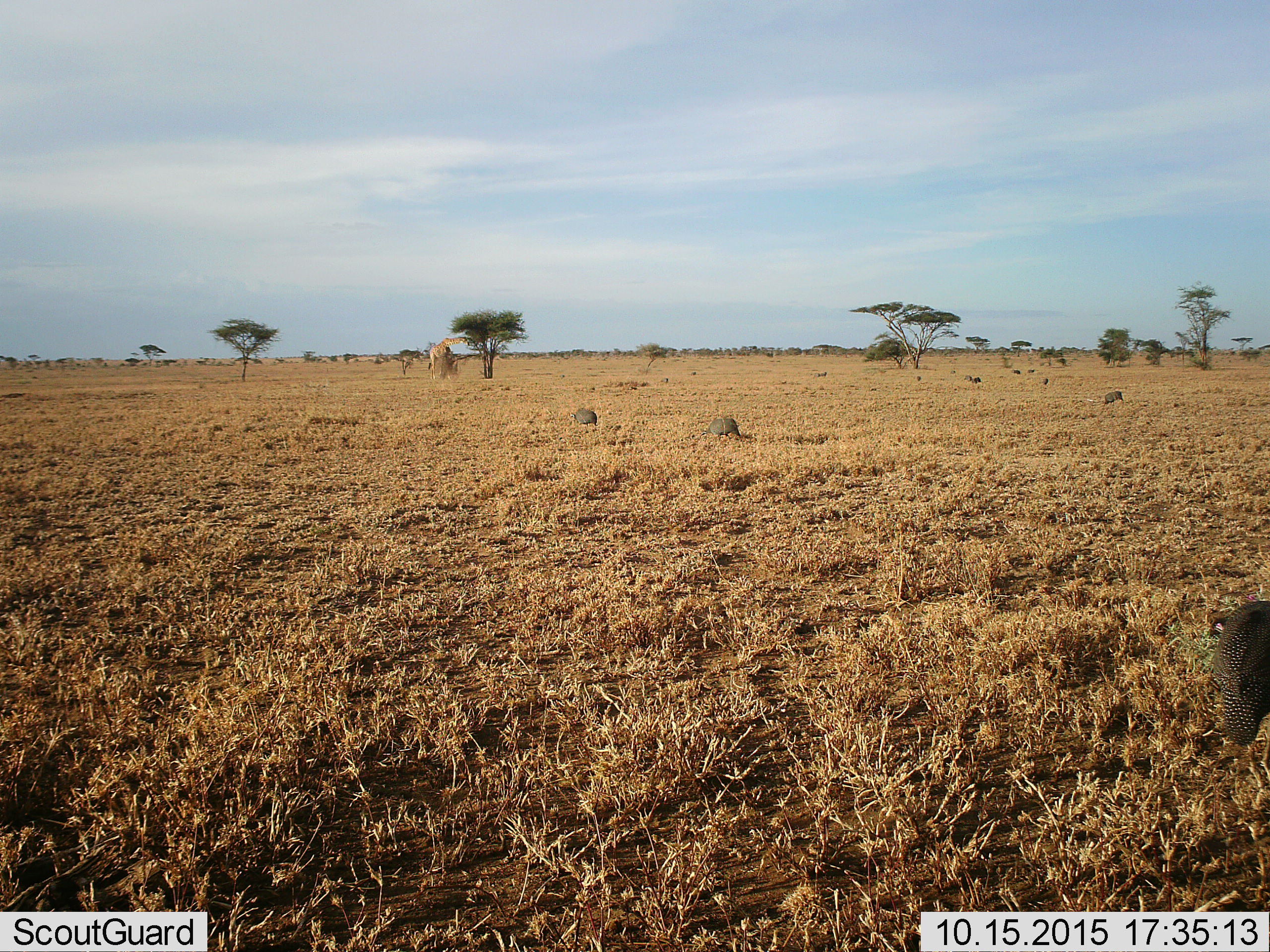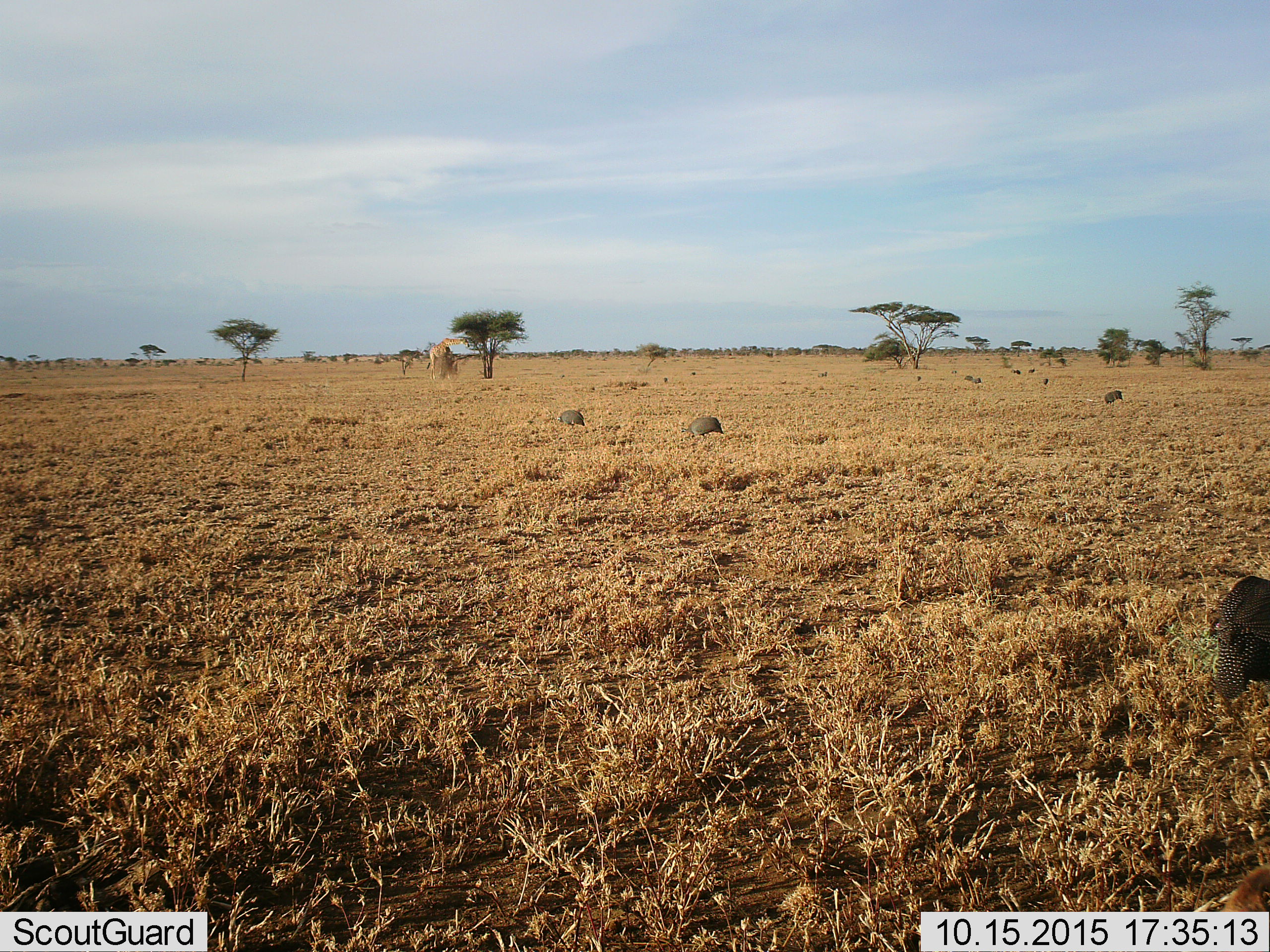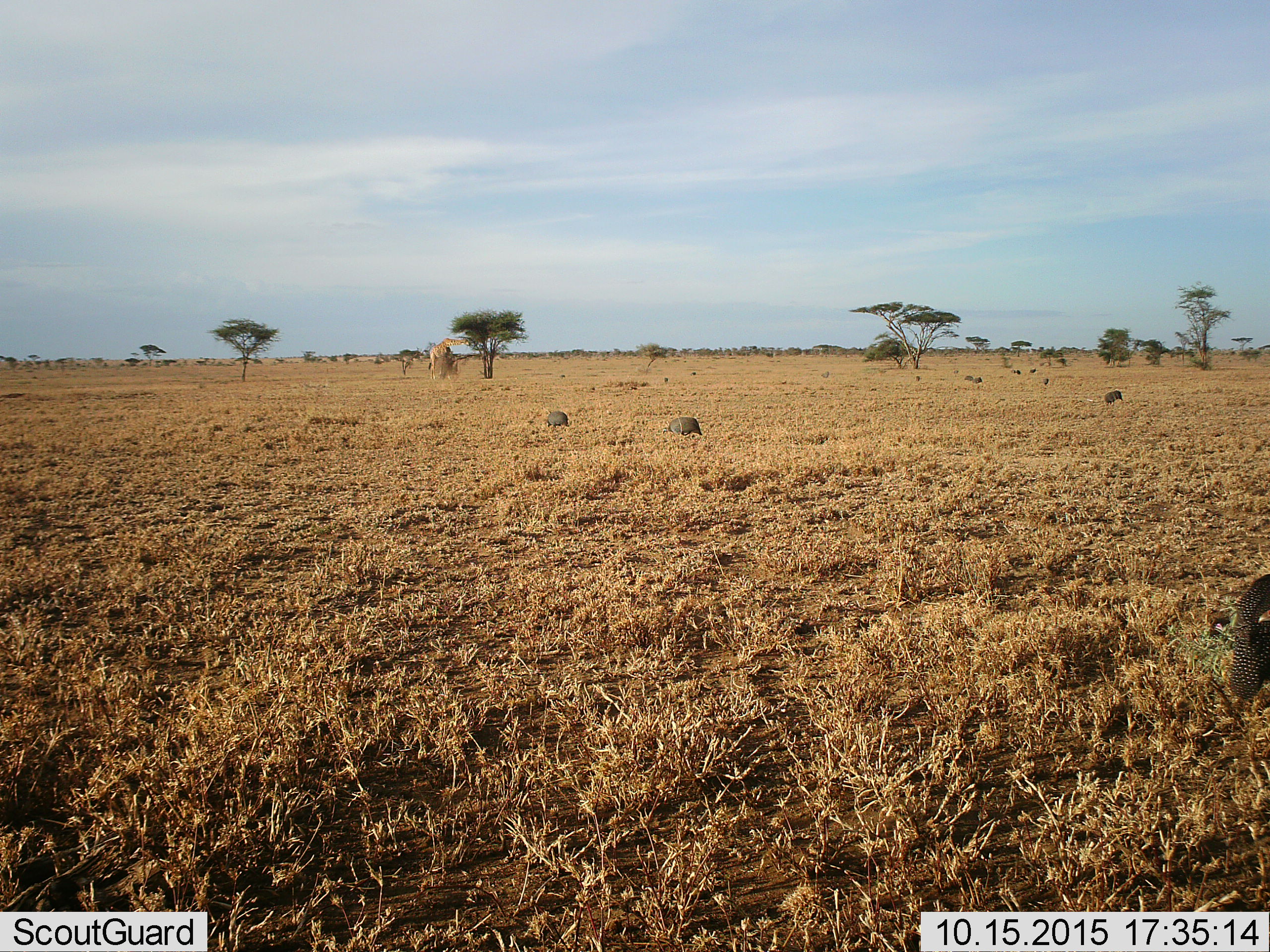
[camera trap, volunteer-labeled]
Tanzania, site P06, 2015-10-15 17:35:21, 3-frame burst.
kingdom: Animalia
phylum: Chordata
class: Mammalia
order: Artiodactyla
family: Giraffidae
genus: Giraffa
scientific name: Giraffa camelopardalis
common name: giraffe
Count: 1.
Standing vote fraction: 20%.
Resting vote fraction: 0%.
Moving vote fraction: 0%.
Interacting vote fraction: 0%.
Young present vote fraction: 0%.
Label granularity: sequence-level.